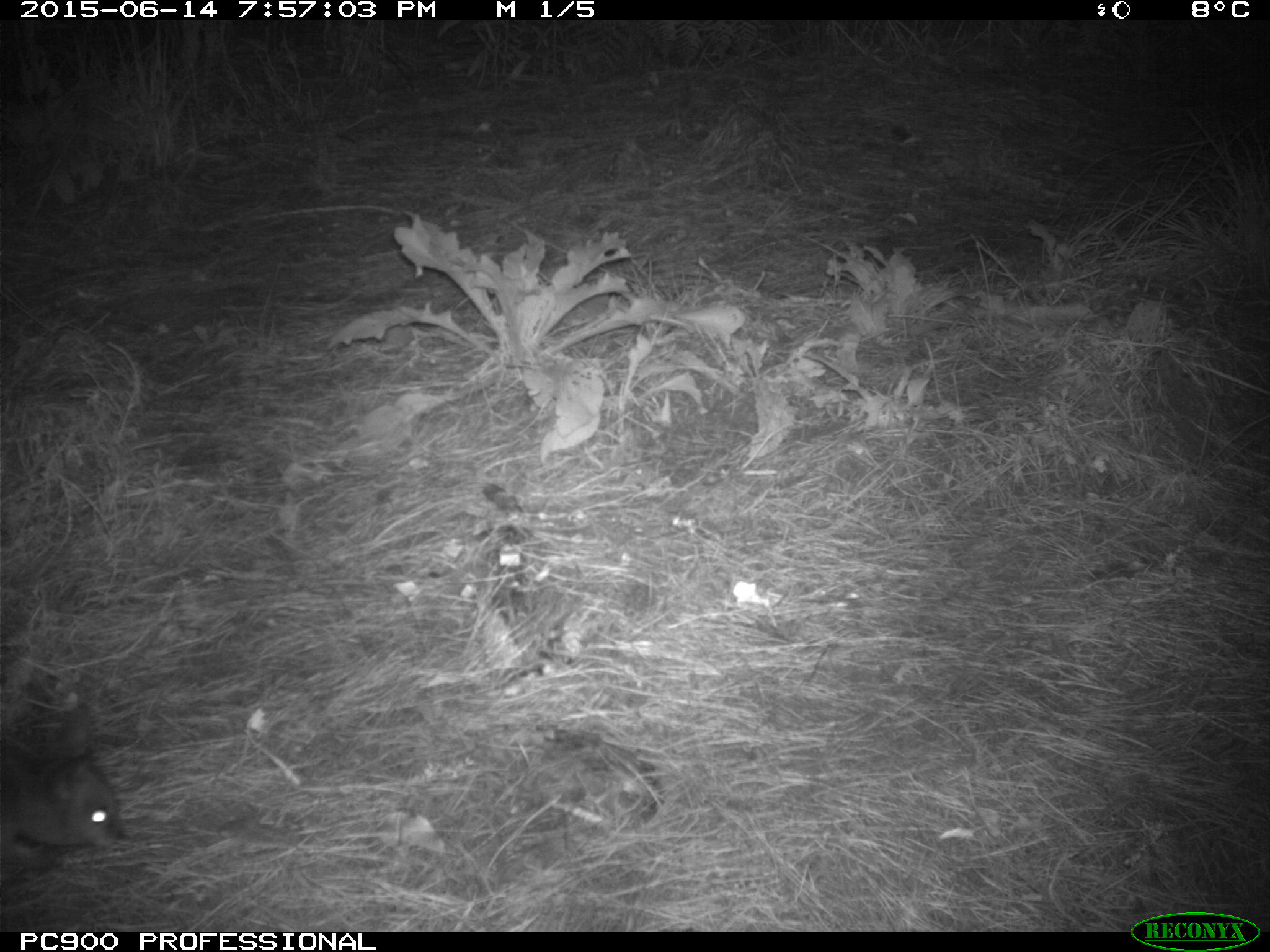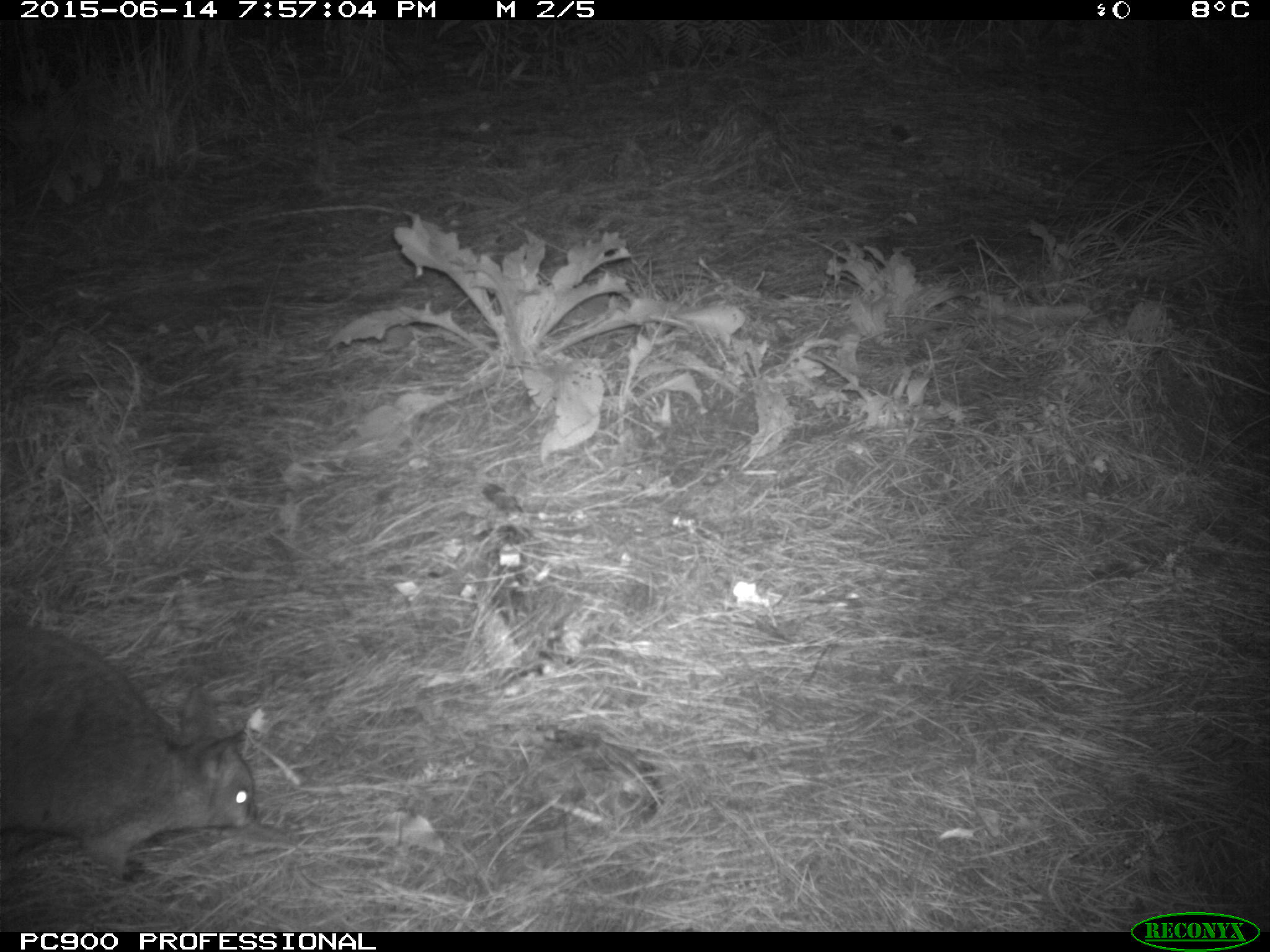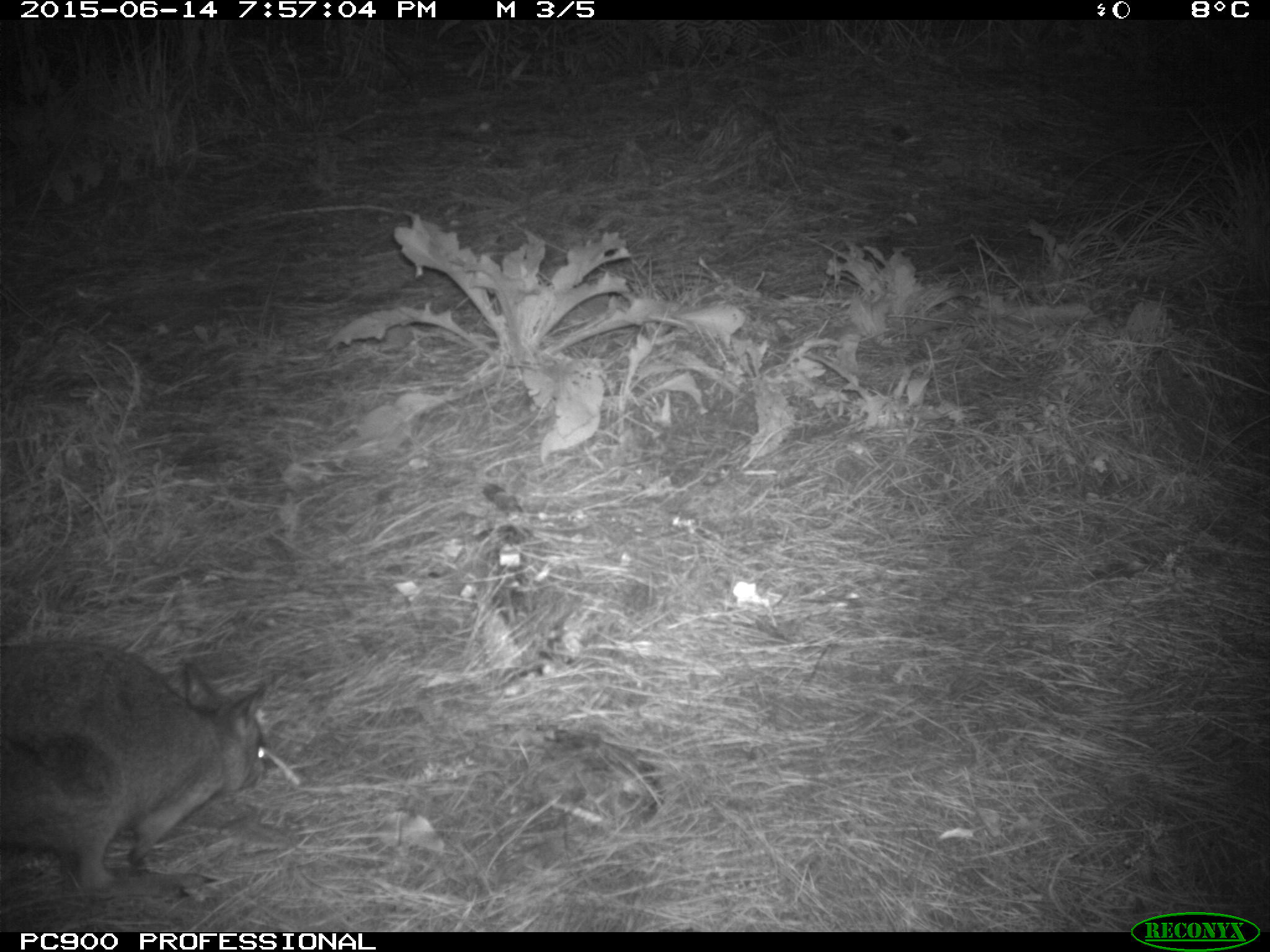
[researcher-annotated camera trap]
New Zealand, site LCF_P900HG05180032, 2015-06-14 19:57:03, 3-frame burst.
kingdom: Animalia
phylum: Chordata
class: Mammalia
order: Diprotodontia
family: Macropodidae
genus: Notamacropus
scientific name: Notamacropus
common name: wallaby